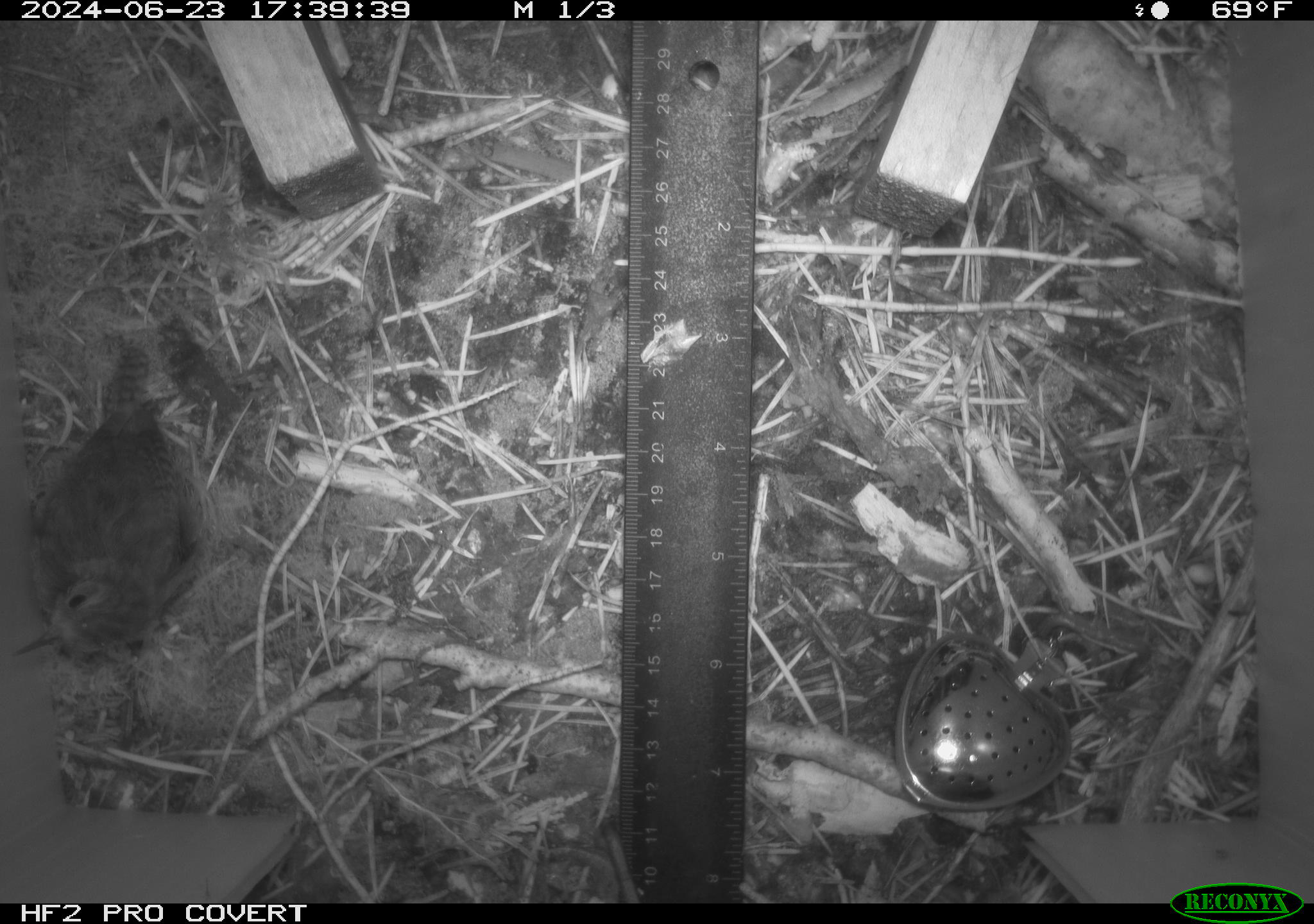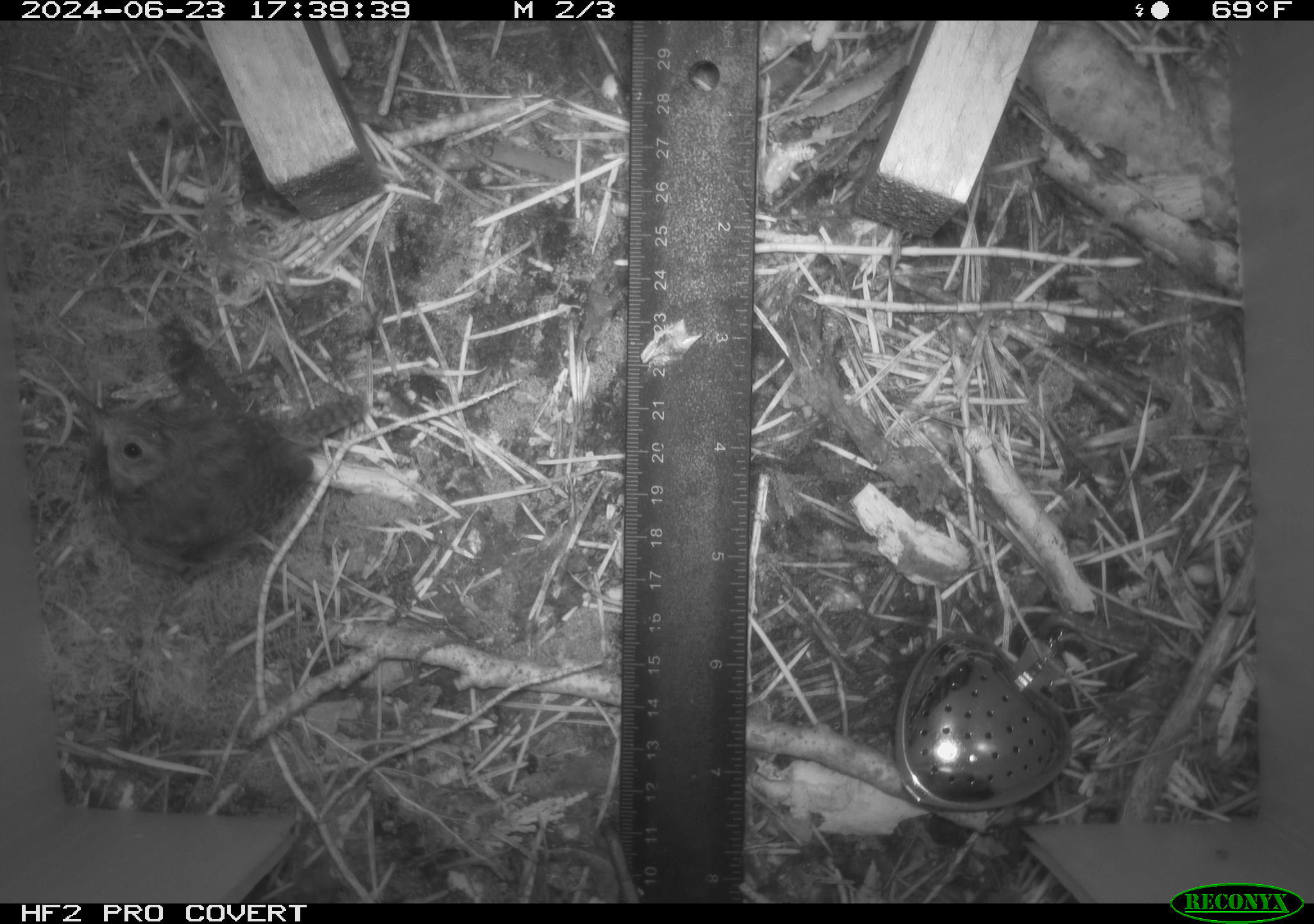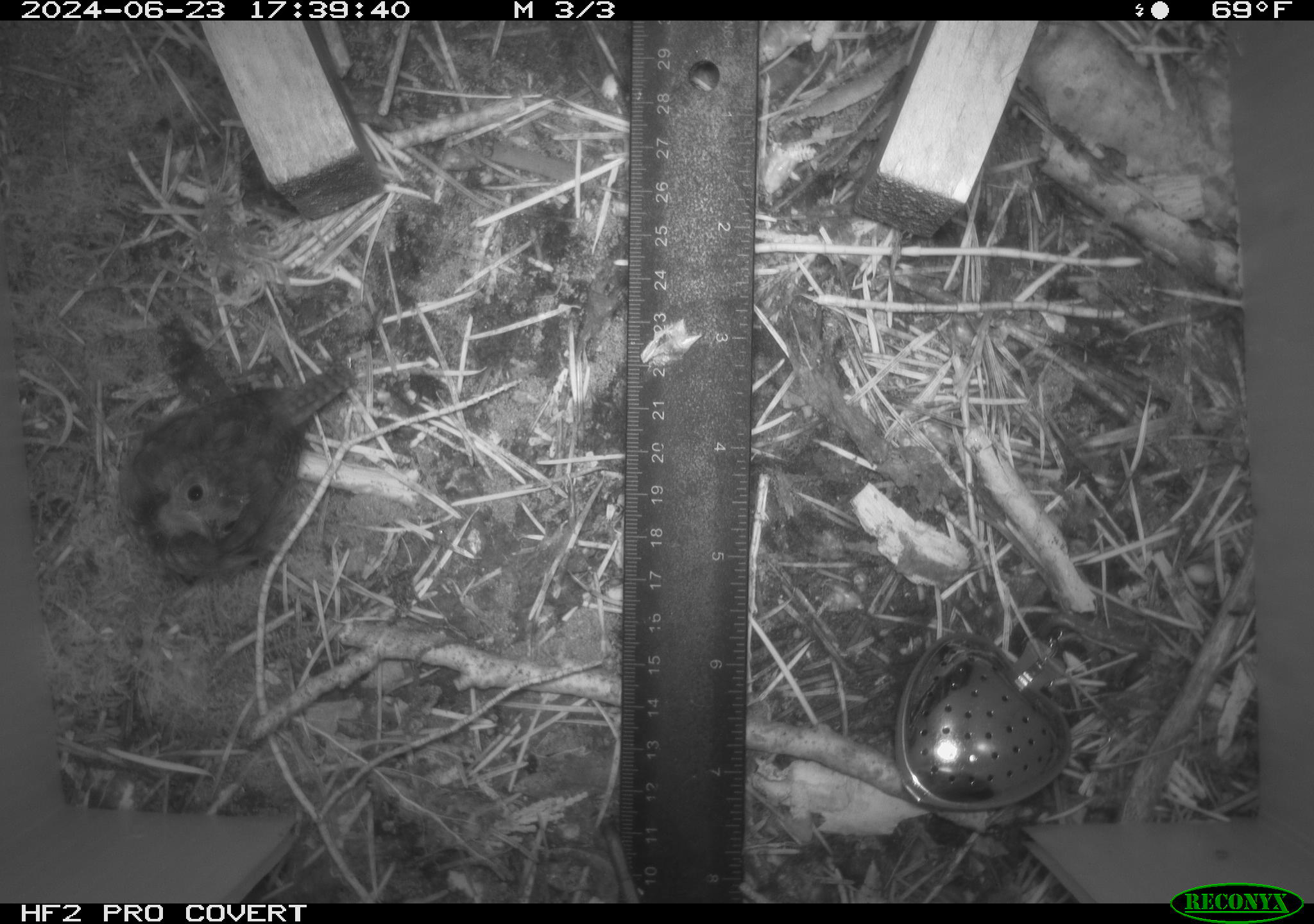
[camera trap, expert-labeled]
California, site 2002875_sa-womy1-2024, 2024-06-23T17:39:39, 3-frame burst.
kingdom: Animalia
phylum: Chordata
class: Aves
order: Passeriformes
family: Troglodytidae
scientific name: Troglodytidae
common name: wren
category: troglodytidae family